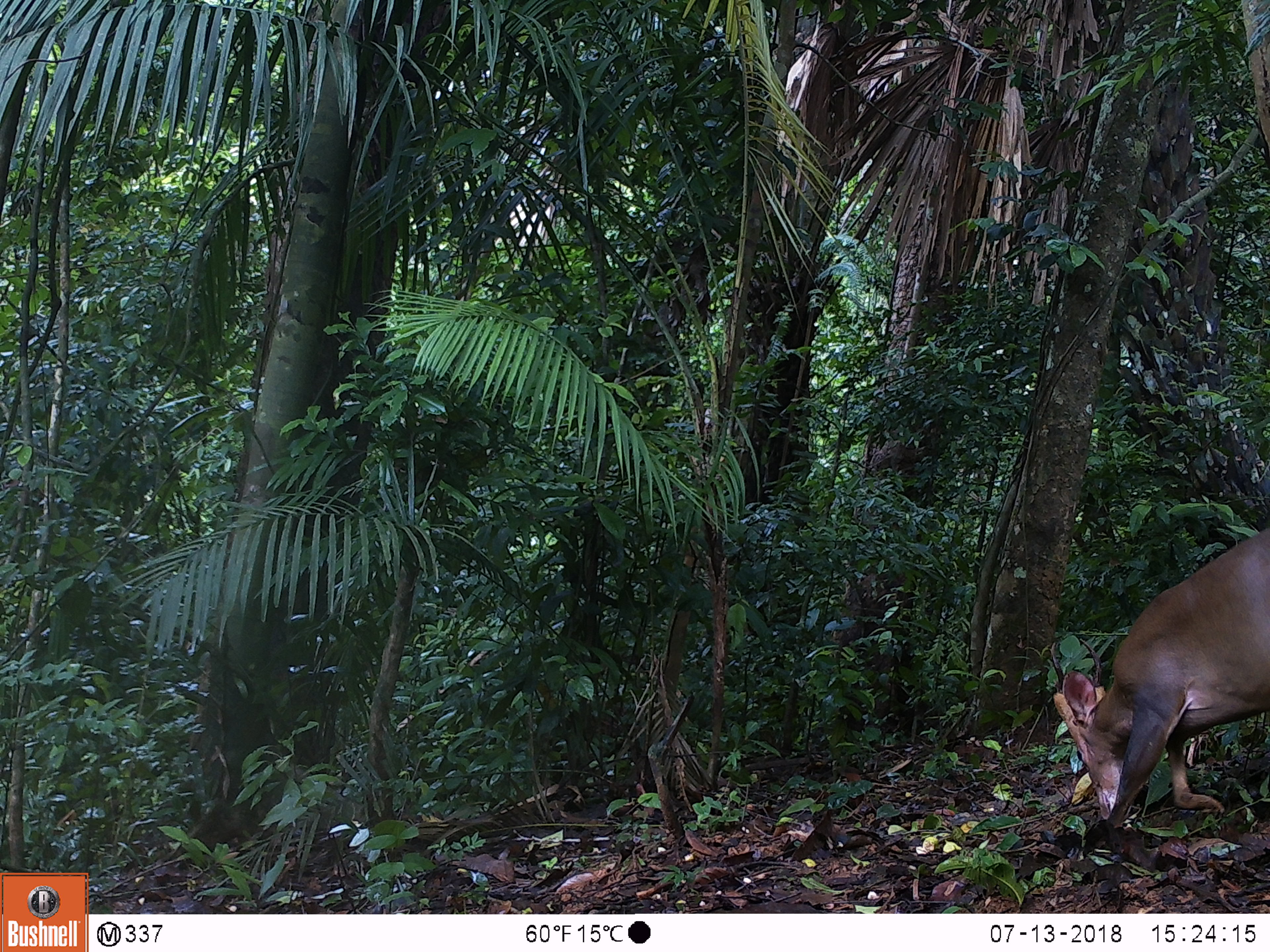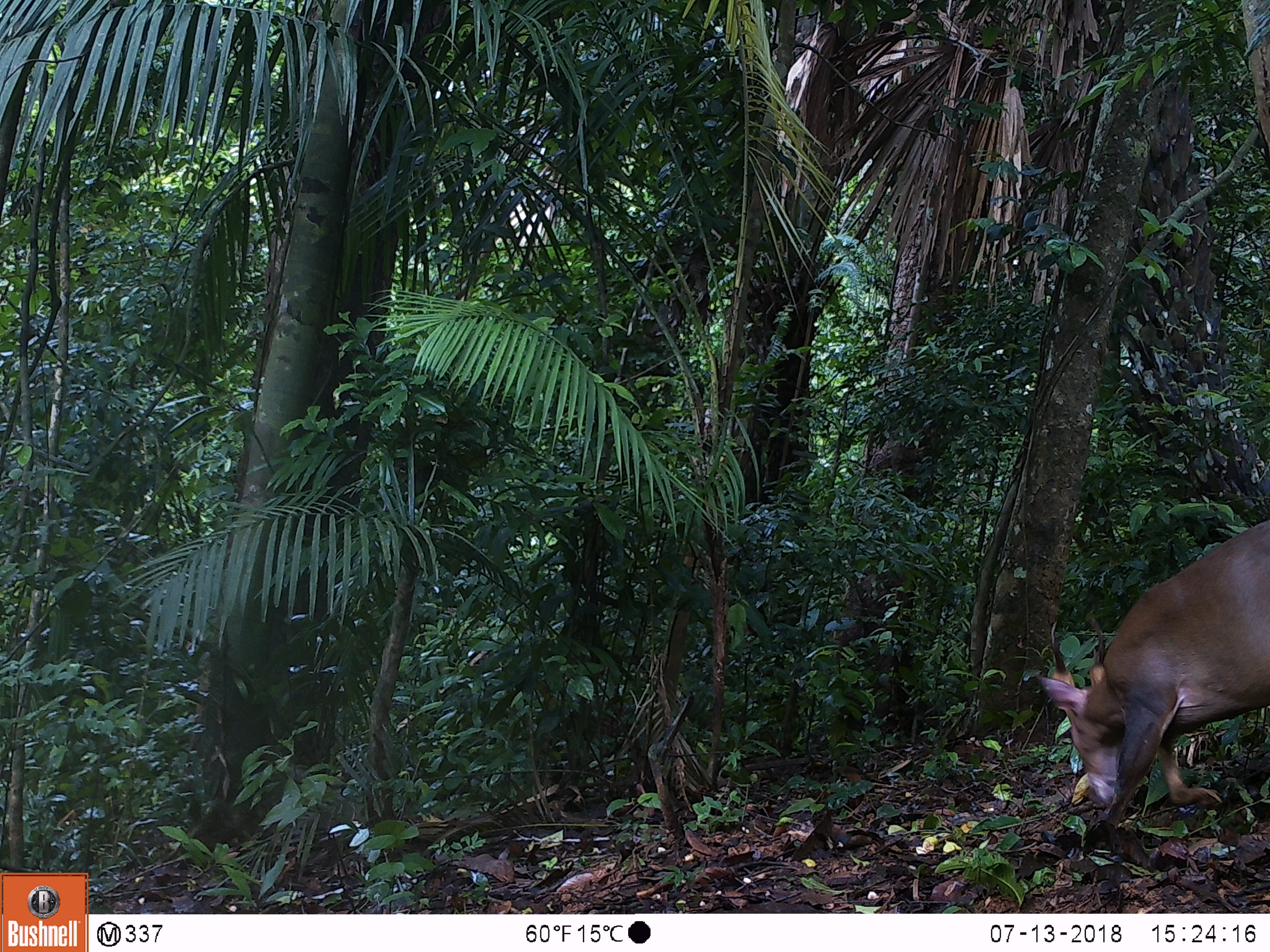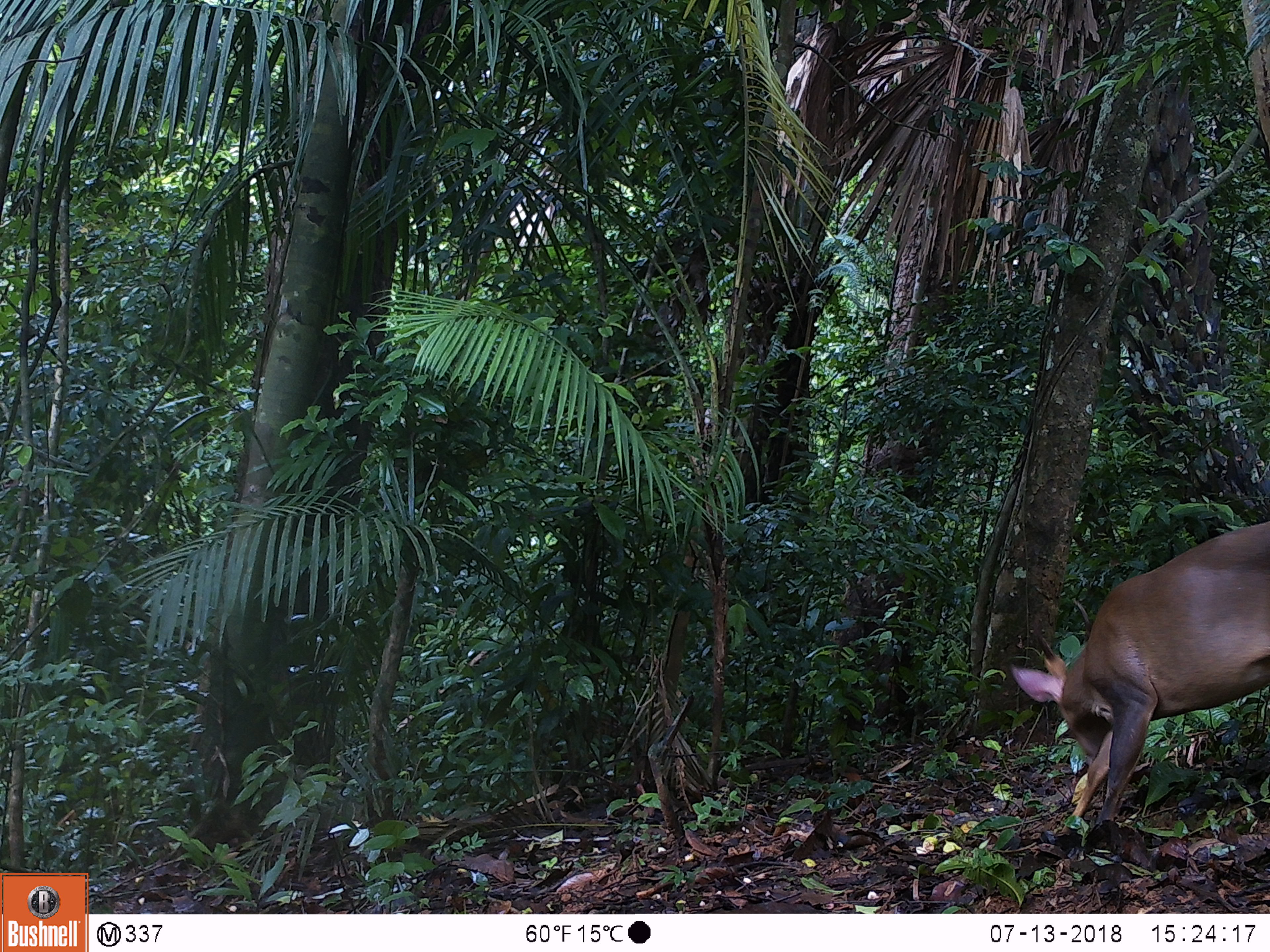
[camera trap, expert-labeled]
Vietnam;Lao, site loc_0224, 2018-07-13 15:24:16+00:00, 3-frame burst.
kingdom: Animalia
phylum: Chordata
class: Mammalia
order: Artiodactyla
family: Cervidae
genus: Muntiacus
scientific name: Muntiacus vuquangensis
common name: large-antlered muntjac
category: large antlered muntjac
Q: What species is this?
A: Large antlered muntjac (large-antlered muntjac) (Muntiacus vuquangensis).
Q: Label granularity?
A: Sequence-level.